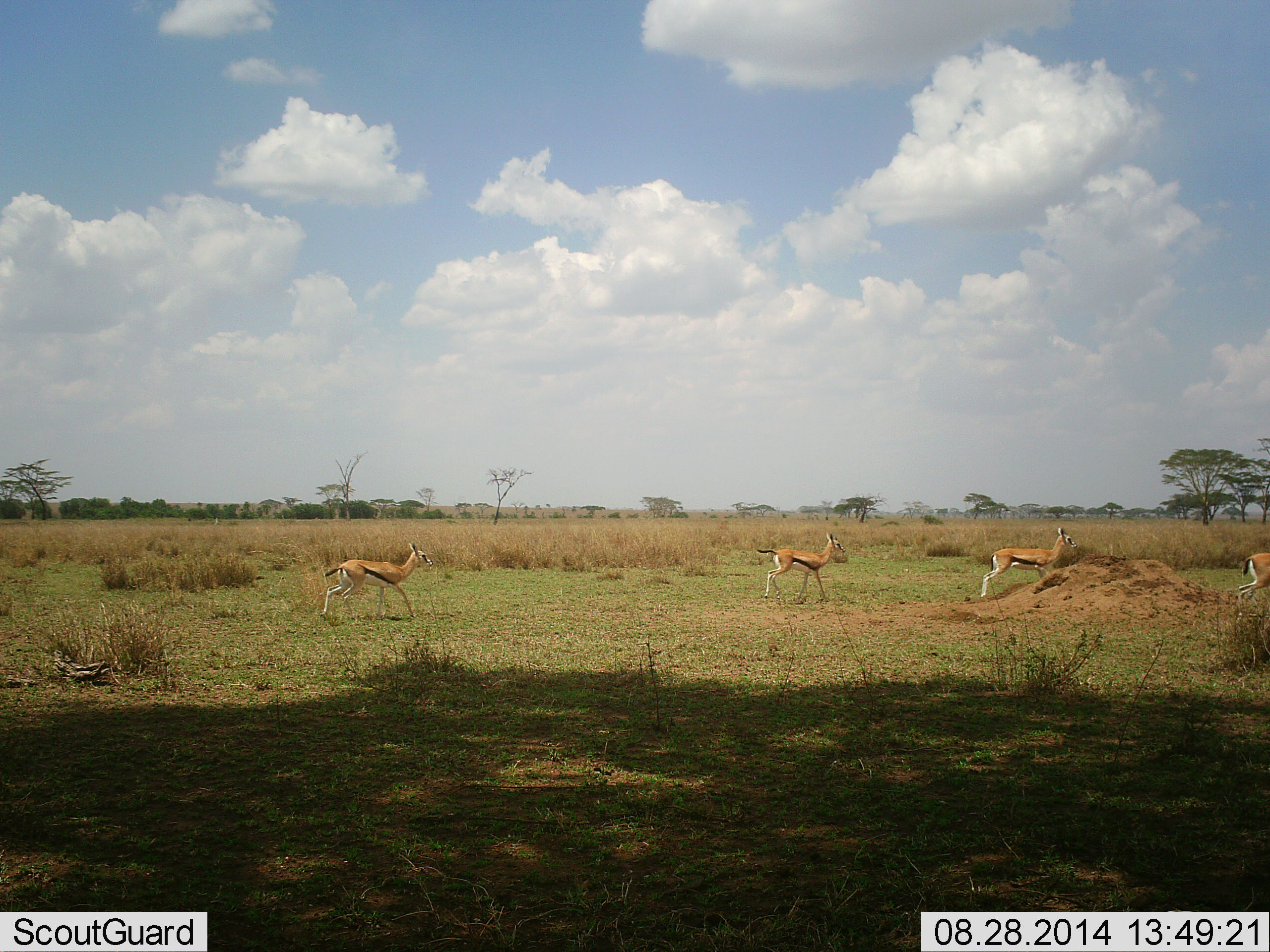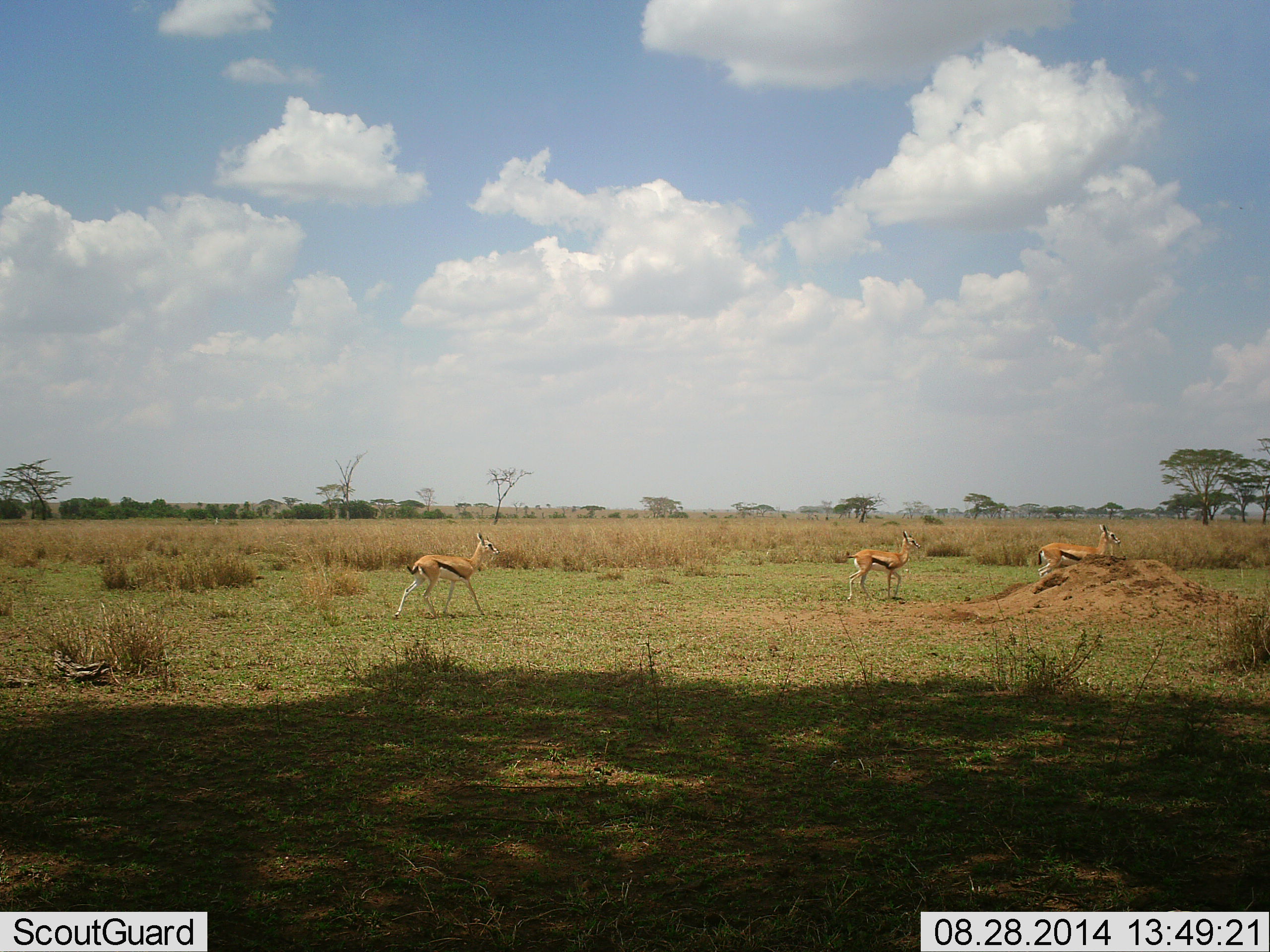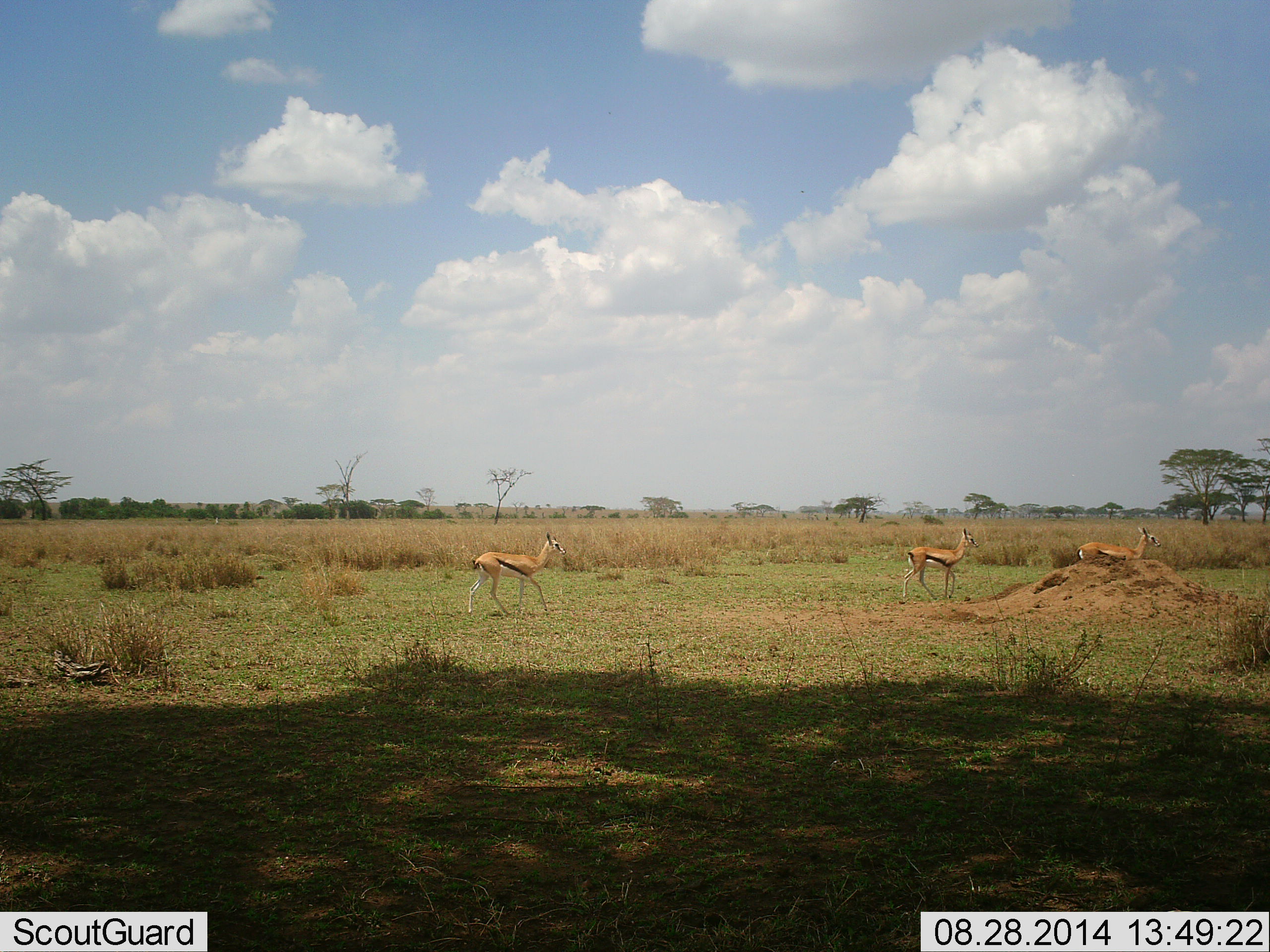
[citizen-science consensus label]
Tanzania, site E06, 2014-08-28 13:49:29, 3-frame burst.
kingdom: Animalia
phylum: Chordata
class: Mammalia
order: Artiodactyla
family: Bovidae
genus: Eudorcas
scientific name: Eudorcas thomsonii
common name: thomson's gazelle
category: gazellethomsons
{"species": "gazellethomsons (thomson's gazelle) (Eudorcas thomsonii)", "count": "4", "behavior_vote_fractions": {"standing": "20%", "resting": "0%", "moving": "80%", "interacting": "0%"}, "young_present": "0%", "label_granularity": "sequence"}